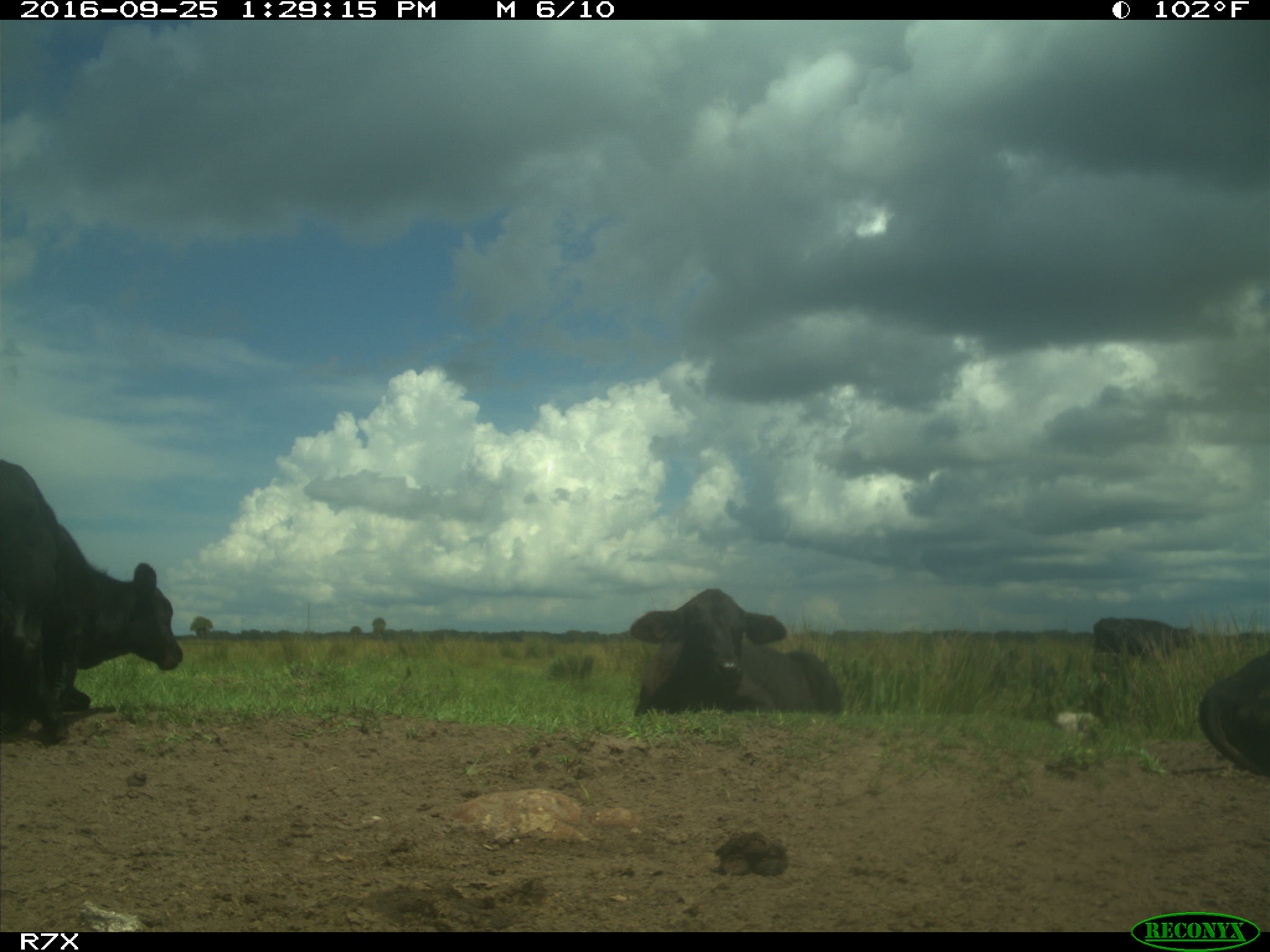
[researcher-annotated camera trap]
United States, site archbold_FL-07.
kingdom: Animalia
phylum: Chordata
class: Mammalia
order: Artiodactyla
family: Bovidae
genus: Bos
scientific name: Bos taurus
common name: domestic cow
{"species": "Bos taurus (domestic cow)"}